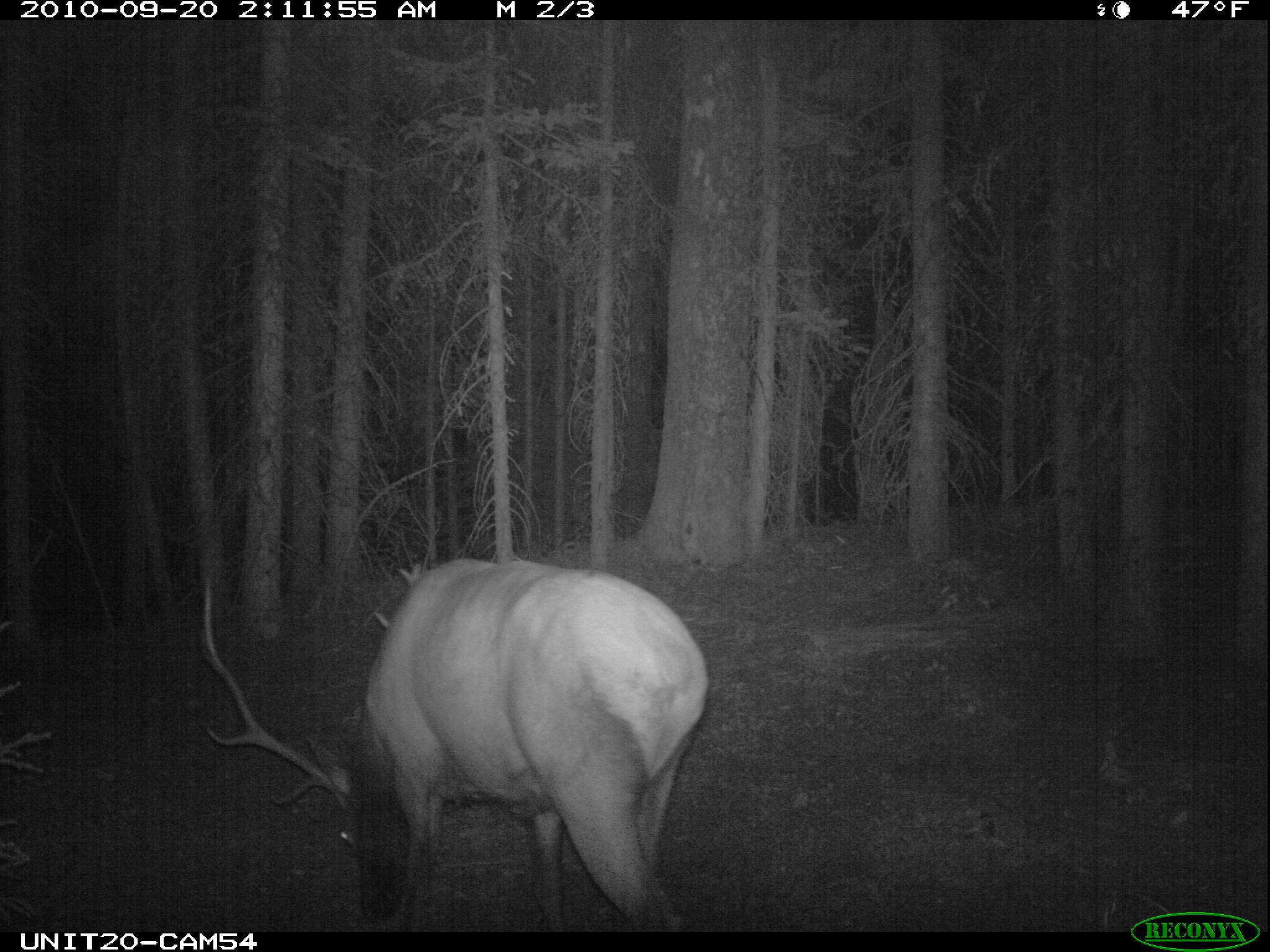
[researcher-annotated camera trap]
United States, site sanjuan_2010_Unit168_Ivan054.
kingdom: Animalia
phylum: Chordata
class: Mammalia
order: Artiodactyla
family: Cervidae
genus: Cervus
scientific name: Cervus elaphus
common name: red deer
Cervus elaphus (red deer).